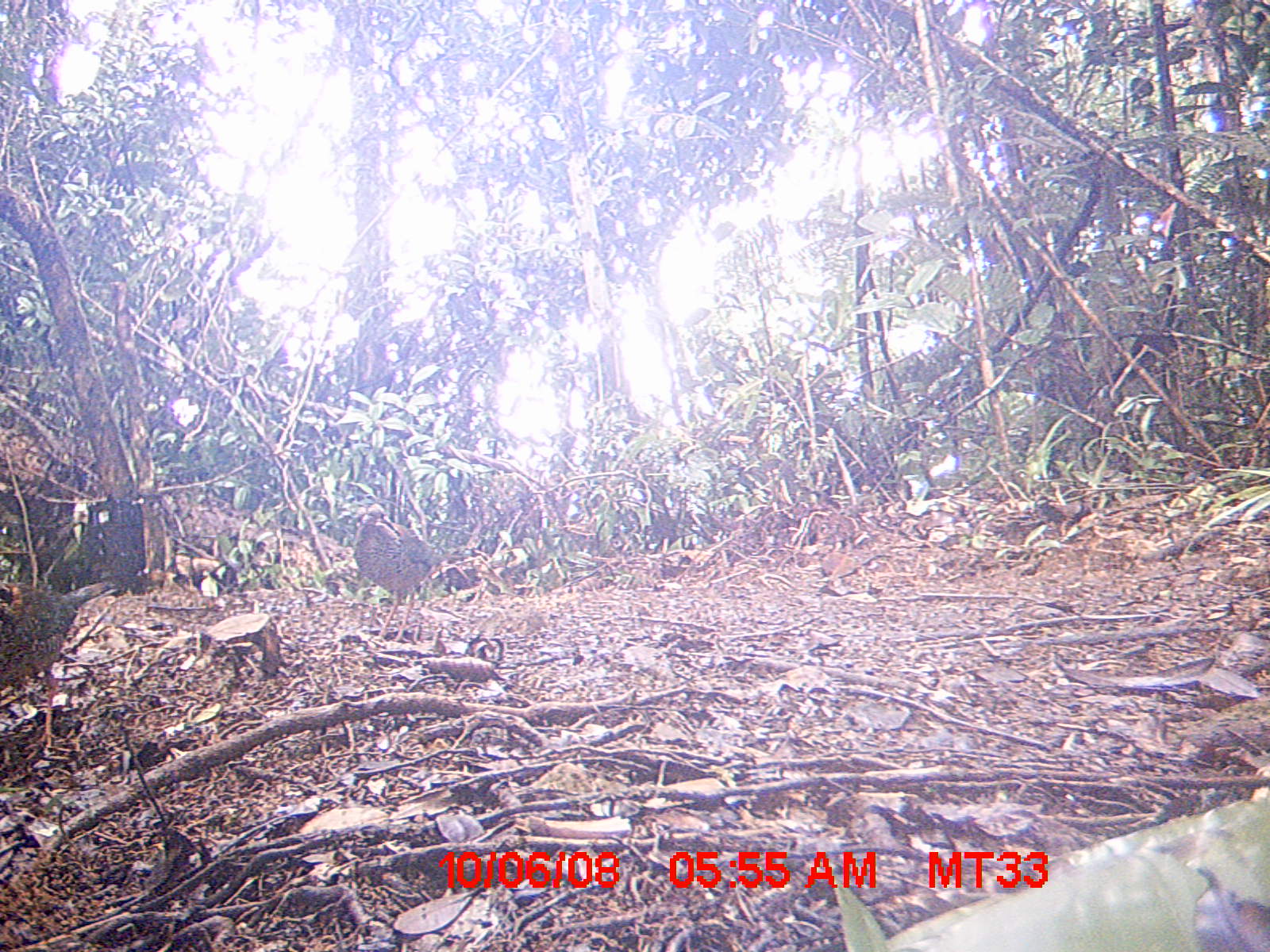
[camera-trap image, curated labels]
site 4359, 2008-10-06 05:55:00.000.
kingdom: Animalia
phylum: Chordata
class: Aves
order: Coraciiformes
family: Brachypteraciidae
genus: Brachypteracias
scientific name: Brachypteracias squamiger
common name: scaly ground-roller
Brachypteracias squamiger (scaly ground-roller), count 2.